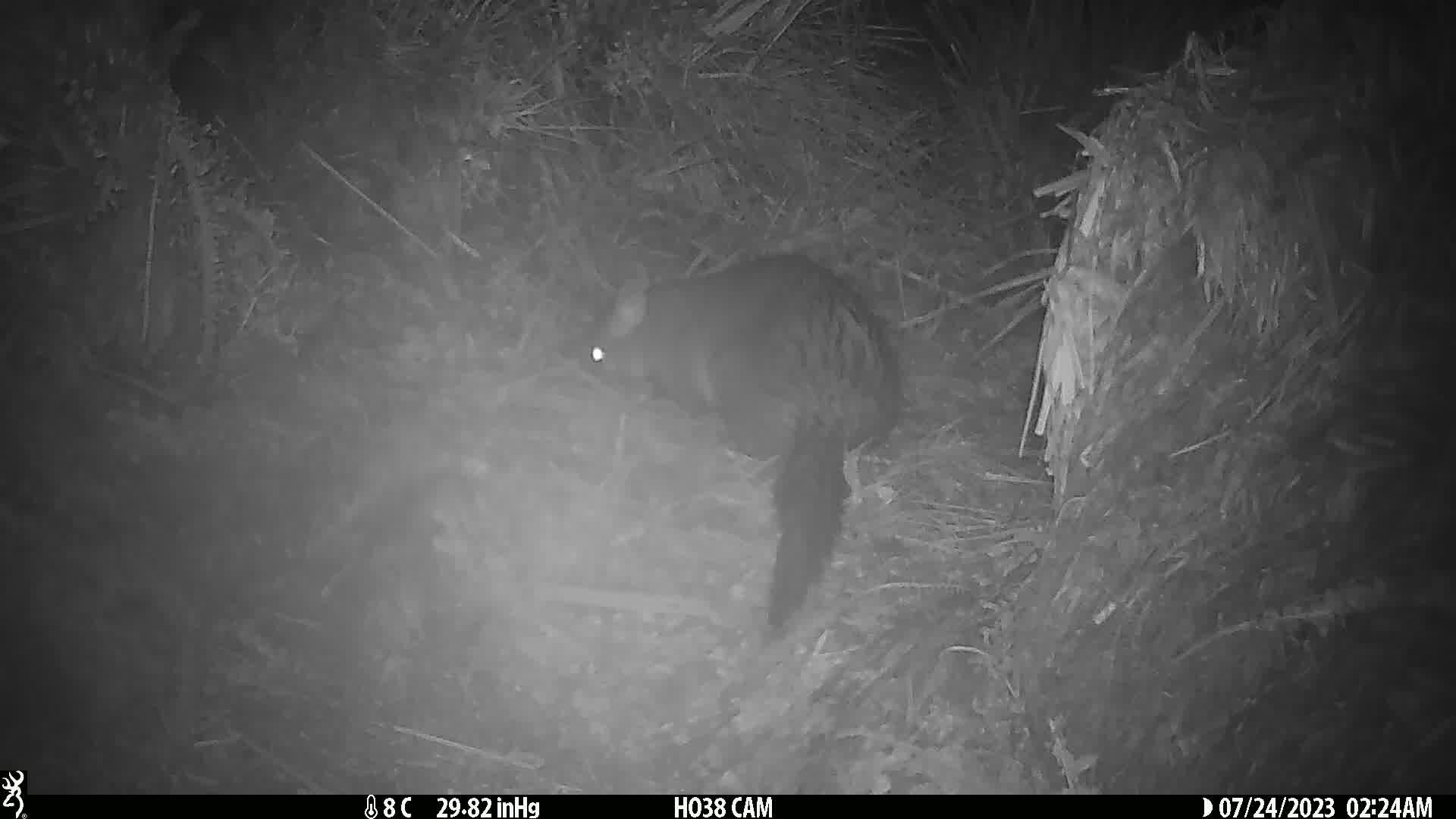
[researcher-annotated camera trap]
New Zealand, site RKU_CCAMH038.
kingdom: Animalia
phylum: Chordata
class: Mammalia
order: Diprotodontia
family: Phalangeridae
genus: Trichosurus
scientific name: Trichosurus vulpecula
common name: common brushtail possum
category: possum